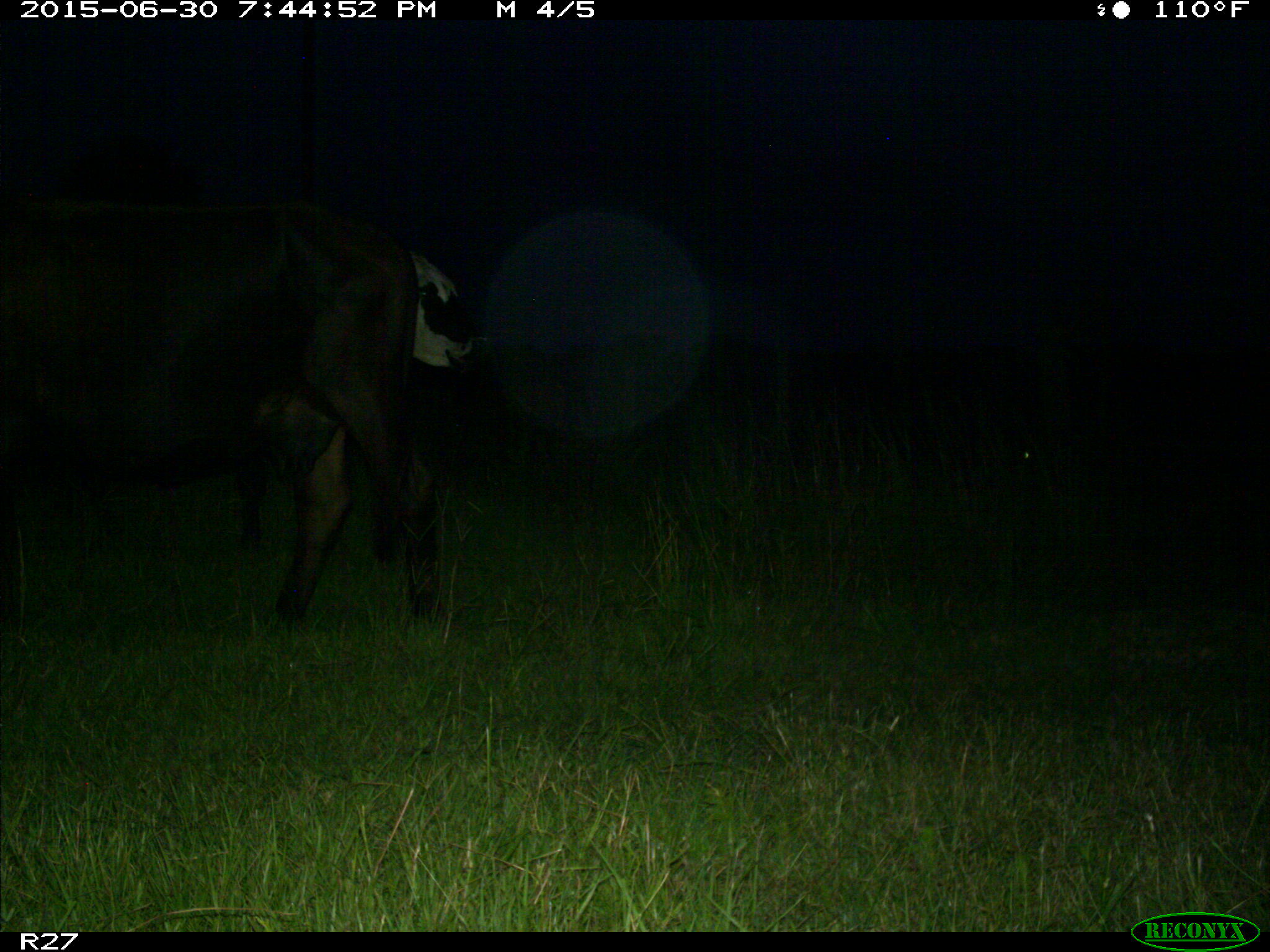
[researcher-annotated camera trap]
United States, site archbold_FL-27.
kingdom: Animalia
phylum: Chordata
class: Mammalia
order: Artiodactyla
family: Bovidae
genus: Bos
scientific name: Bos taurus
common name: domestic cow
Bos taurus (domestic cow).